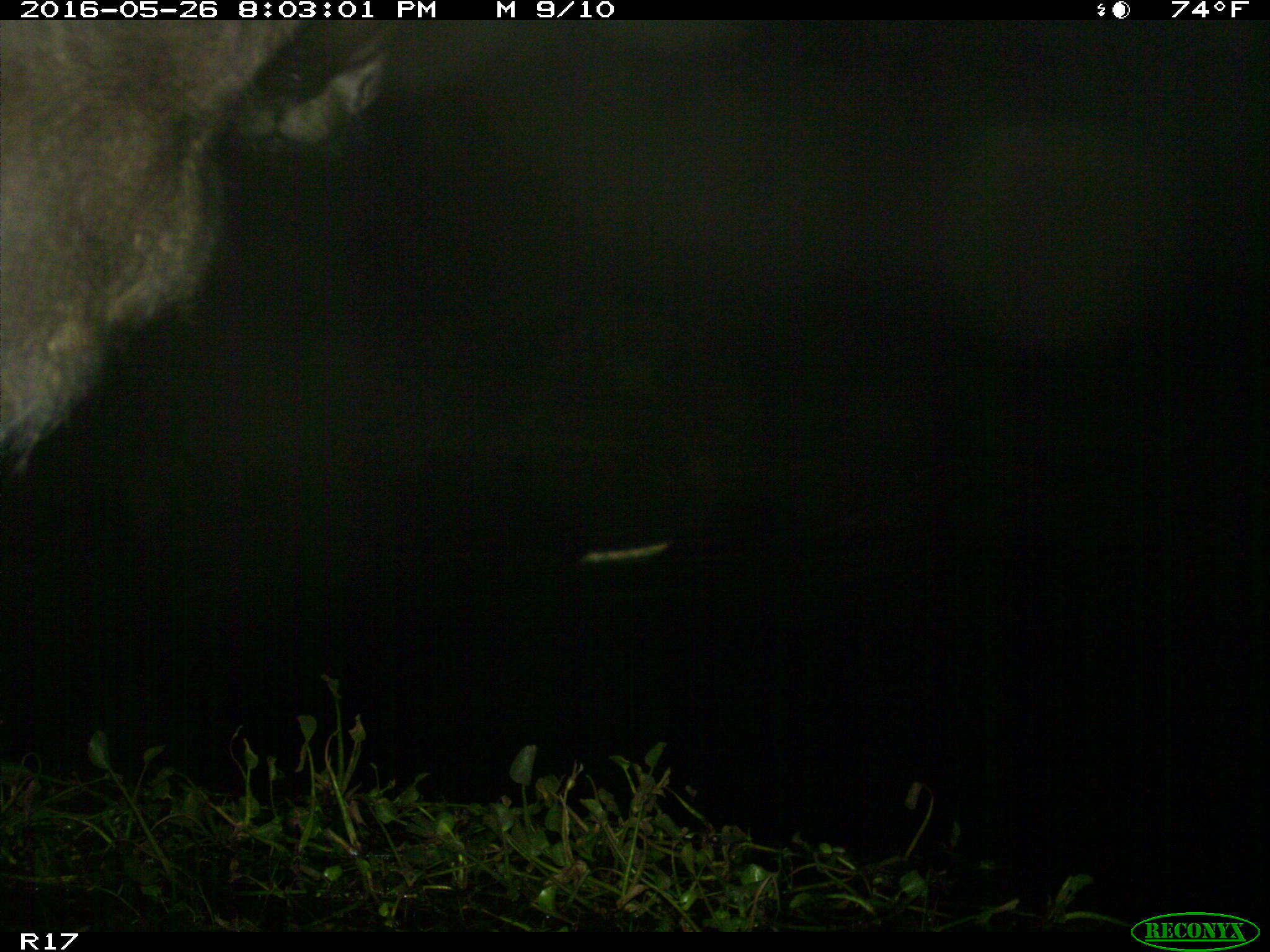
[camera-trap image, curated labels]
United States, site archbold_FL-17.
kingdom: Animalia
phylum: Chordata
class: Mammalia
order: Artiodactyla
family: Bovidae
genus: Bos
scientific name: Bos taurus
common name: domestic cow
Bos taurus (domestic cow).